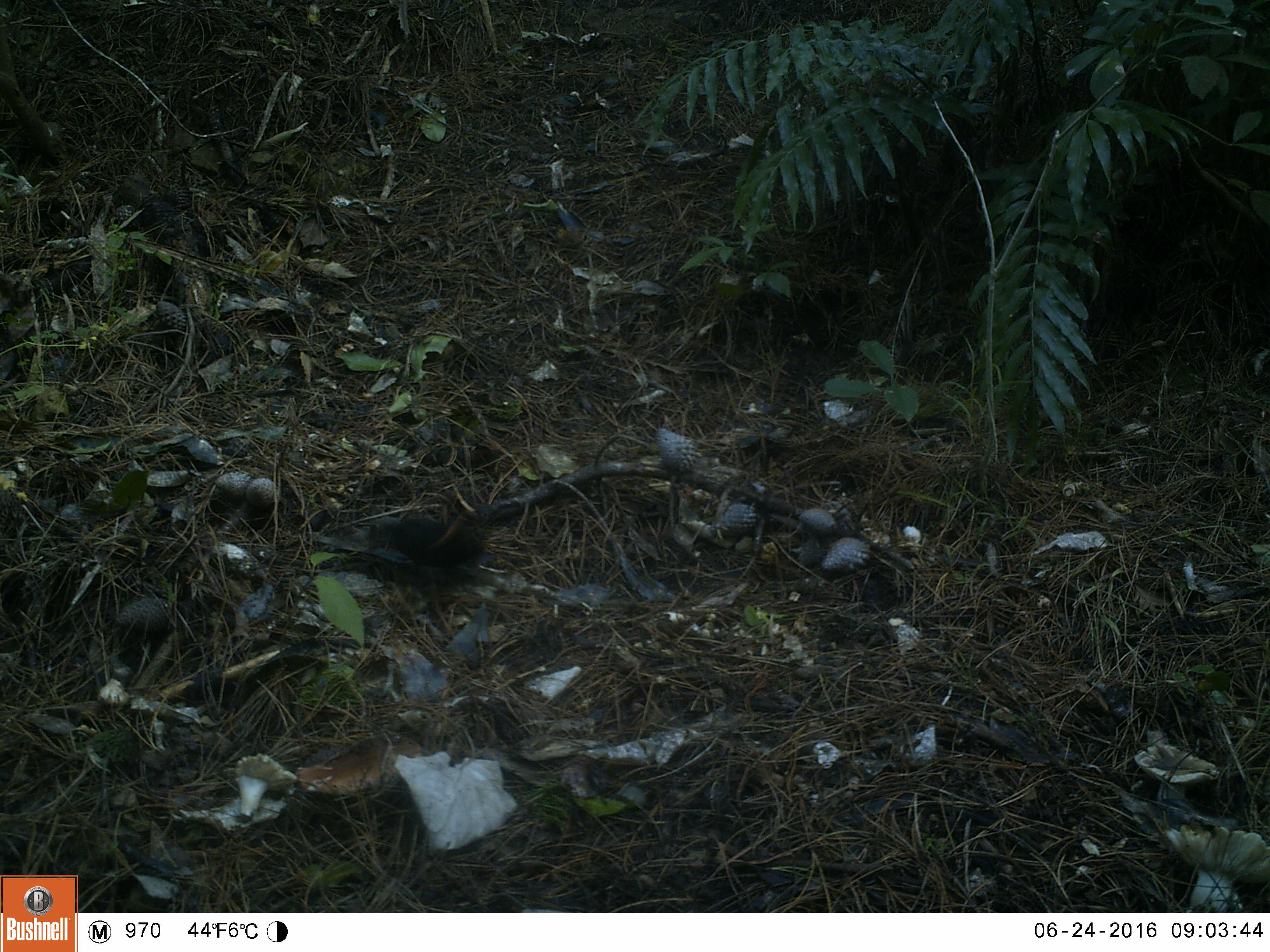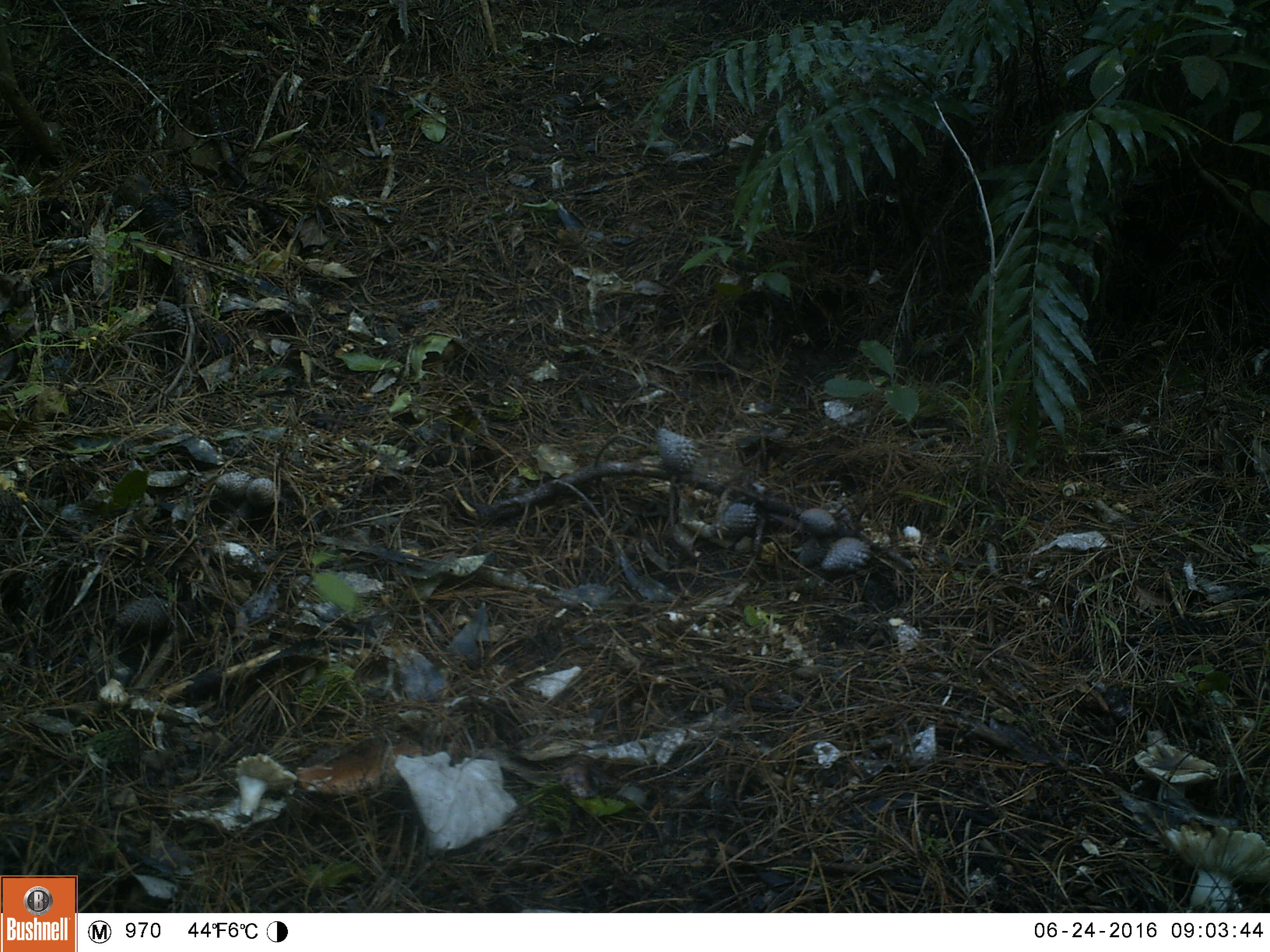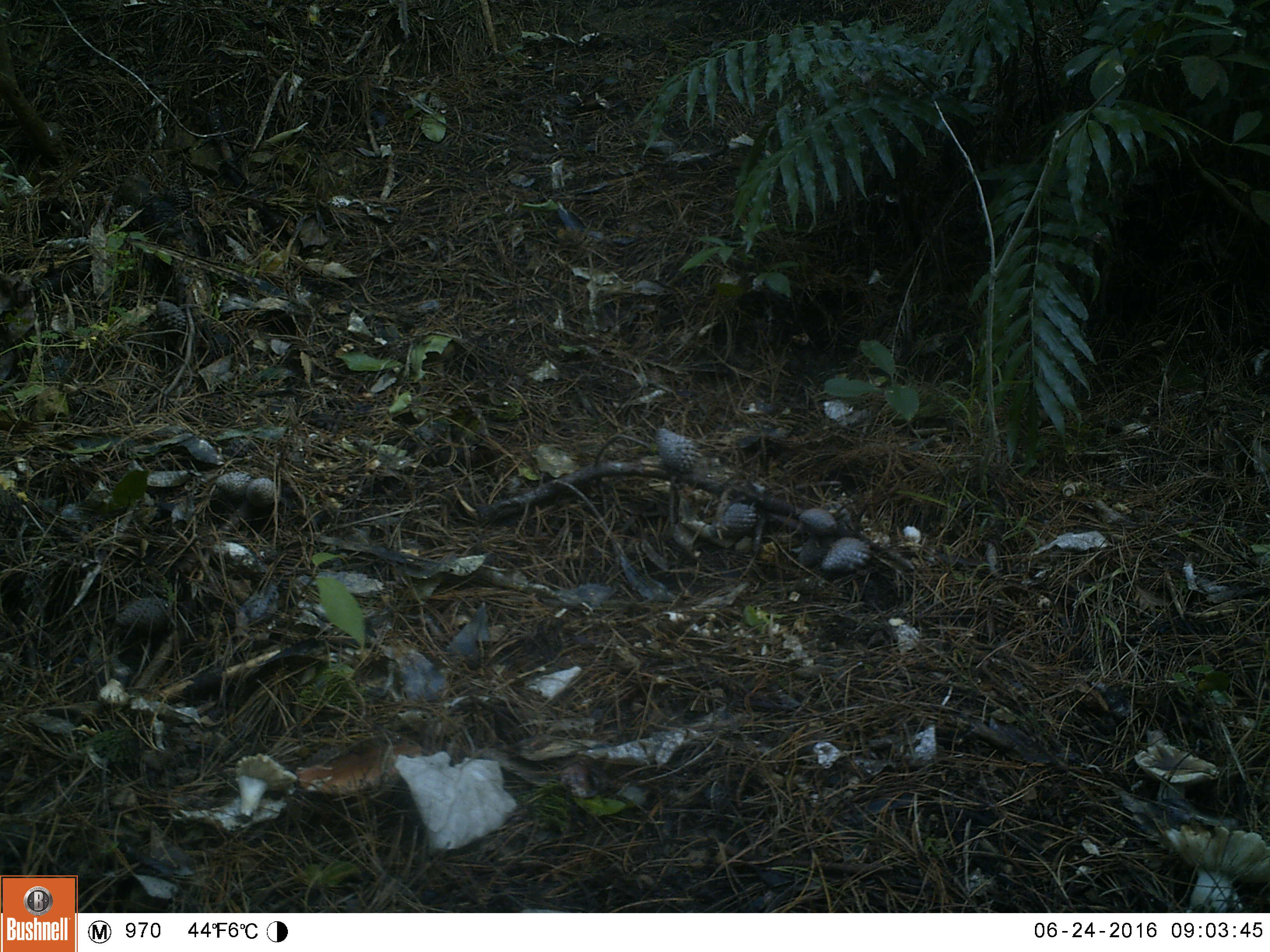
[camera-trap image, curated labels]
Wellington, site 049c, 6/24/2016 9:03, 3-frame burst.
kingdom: Animalia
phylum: Chordata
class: Aves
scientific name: Aves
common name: bird